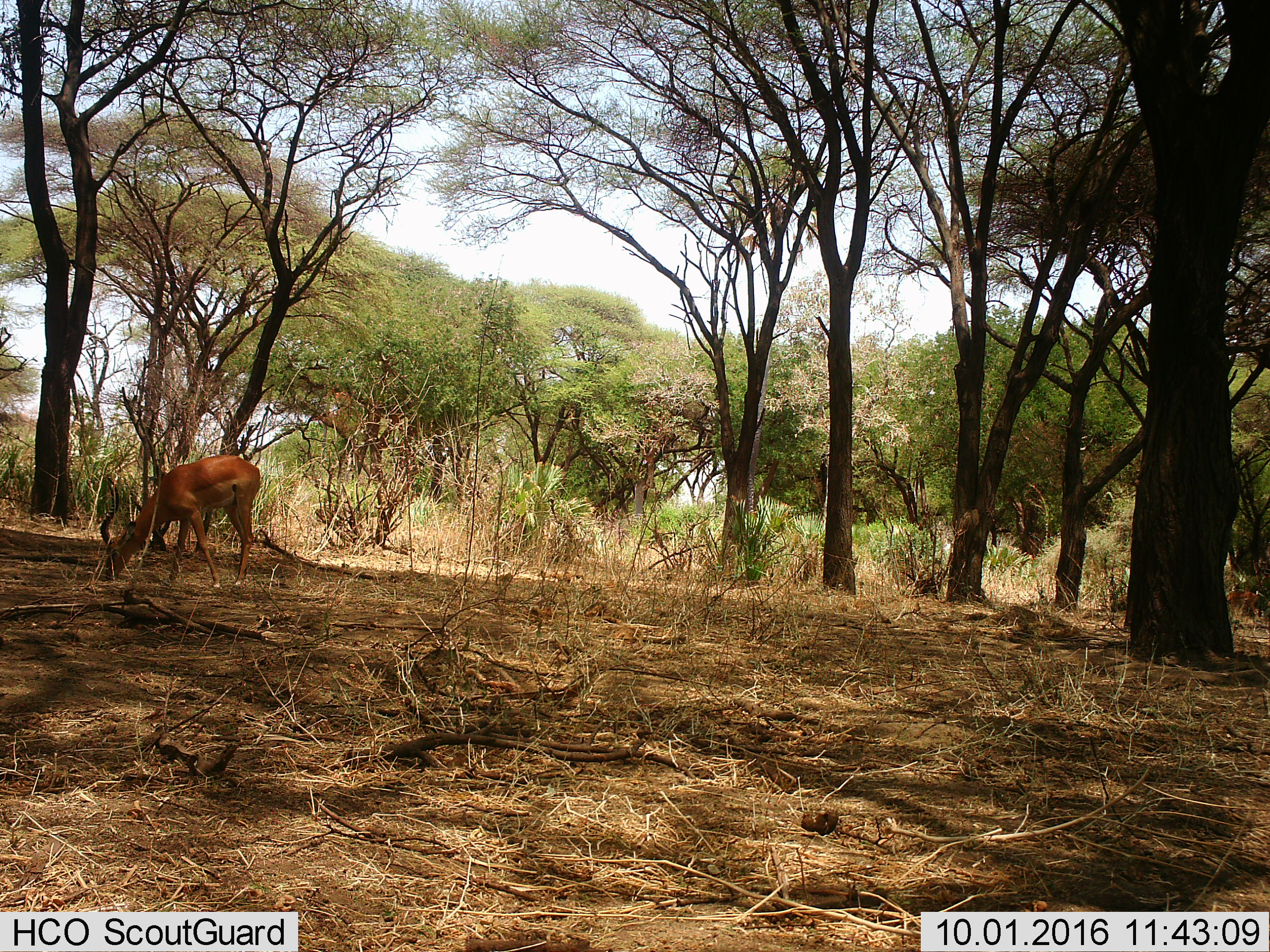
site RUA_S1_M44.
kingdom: Animalia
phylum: Chordata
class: Mammalia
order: Artiodactyla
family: Bovidae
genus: Aepyceros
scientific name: Aepyceros melampus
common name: impala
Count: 1.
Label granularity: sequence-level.